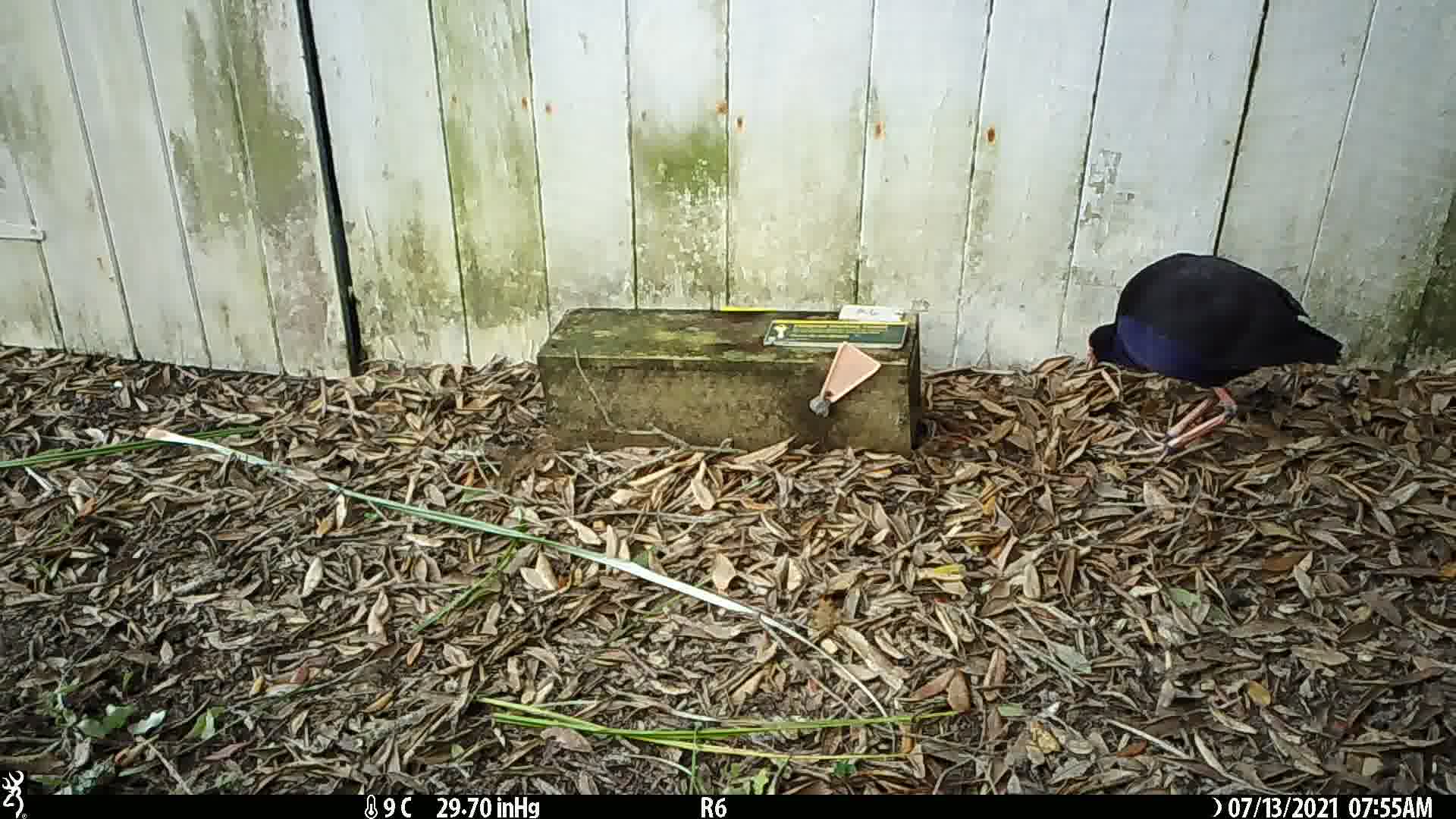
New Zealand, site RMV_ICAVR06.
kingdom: Animalia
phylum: Chordata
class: Aves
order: Gruiformes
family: Rallidae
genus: Porphyrio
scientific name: Porphyrio melanotus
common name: australasian swamphen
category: pukeko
Pukeko (australasian swamphen) (Porphyrio melanotus).